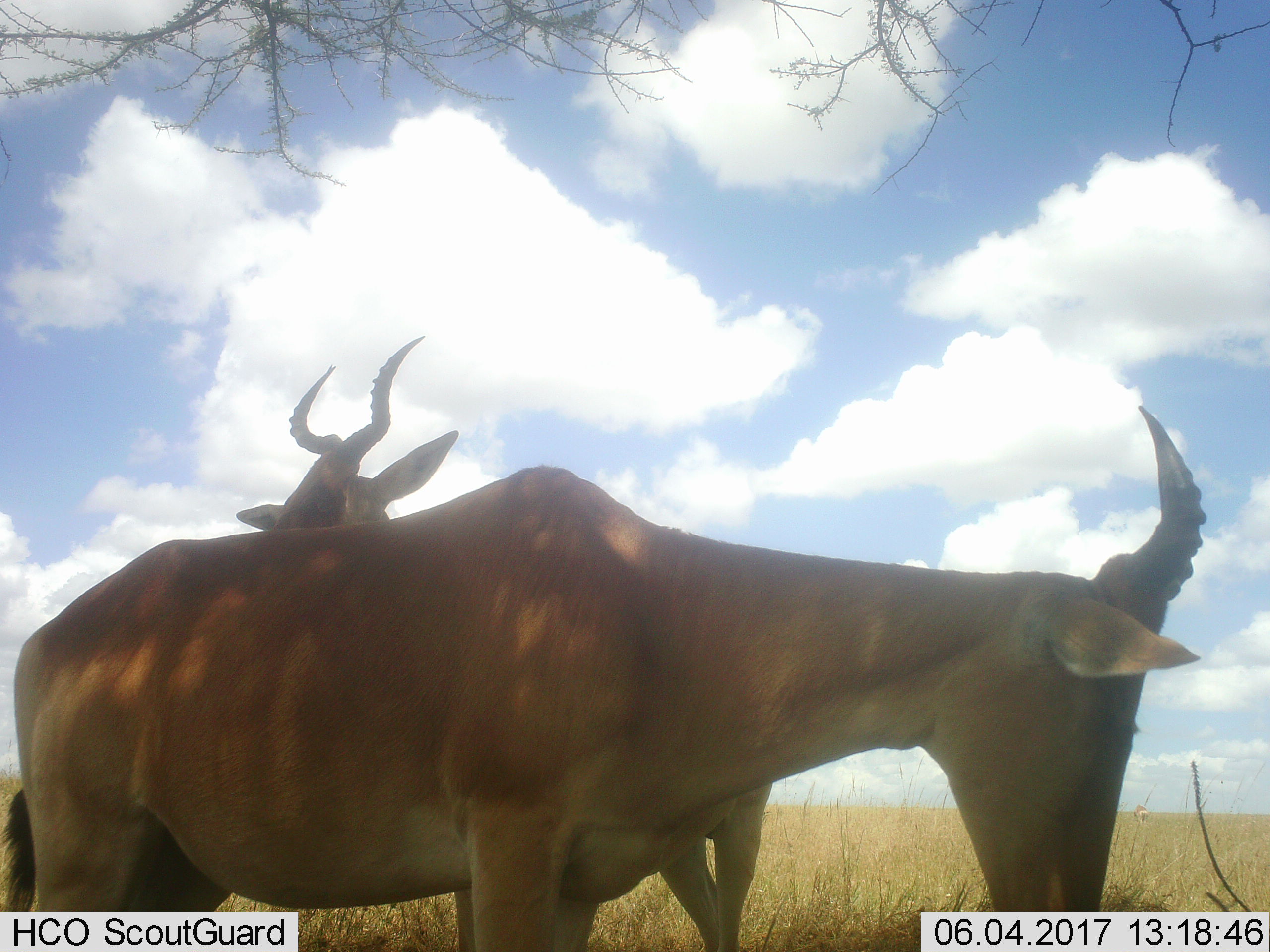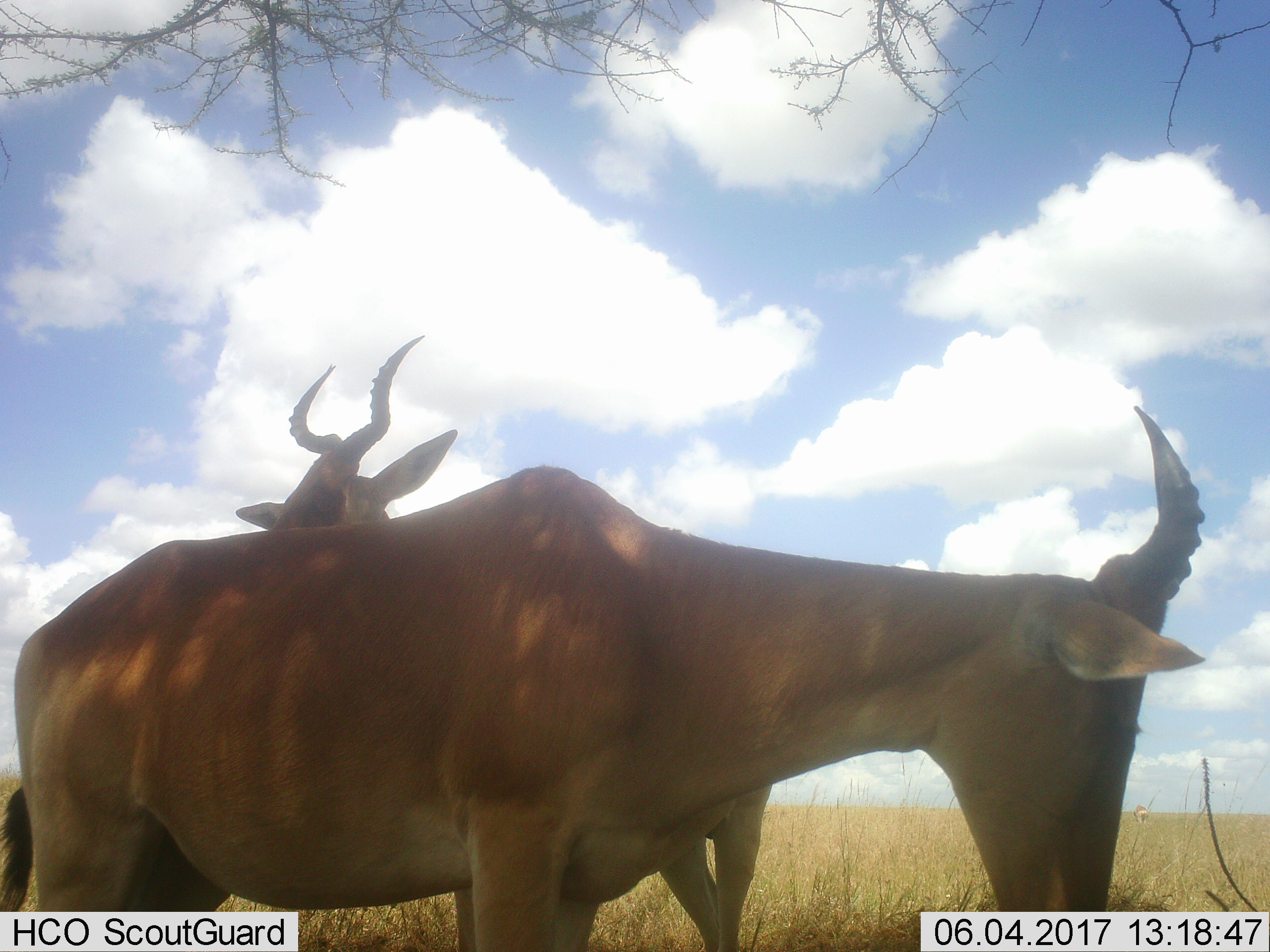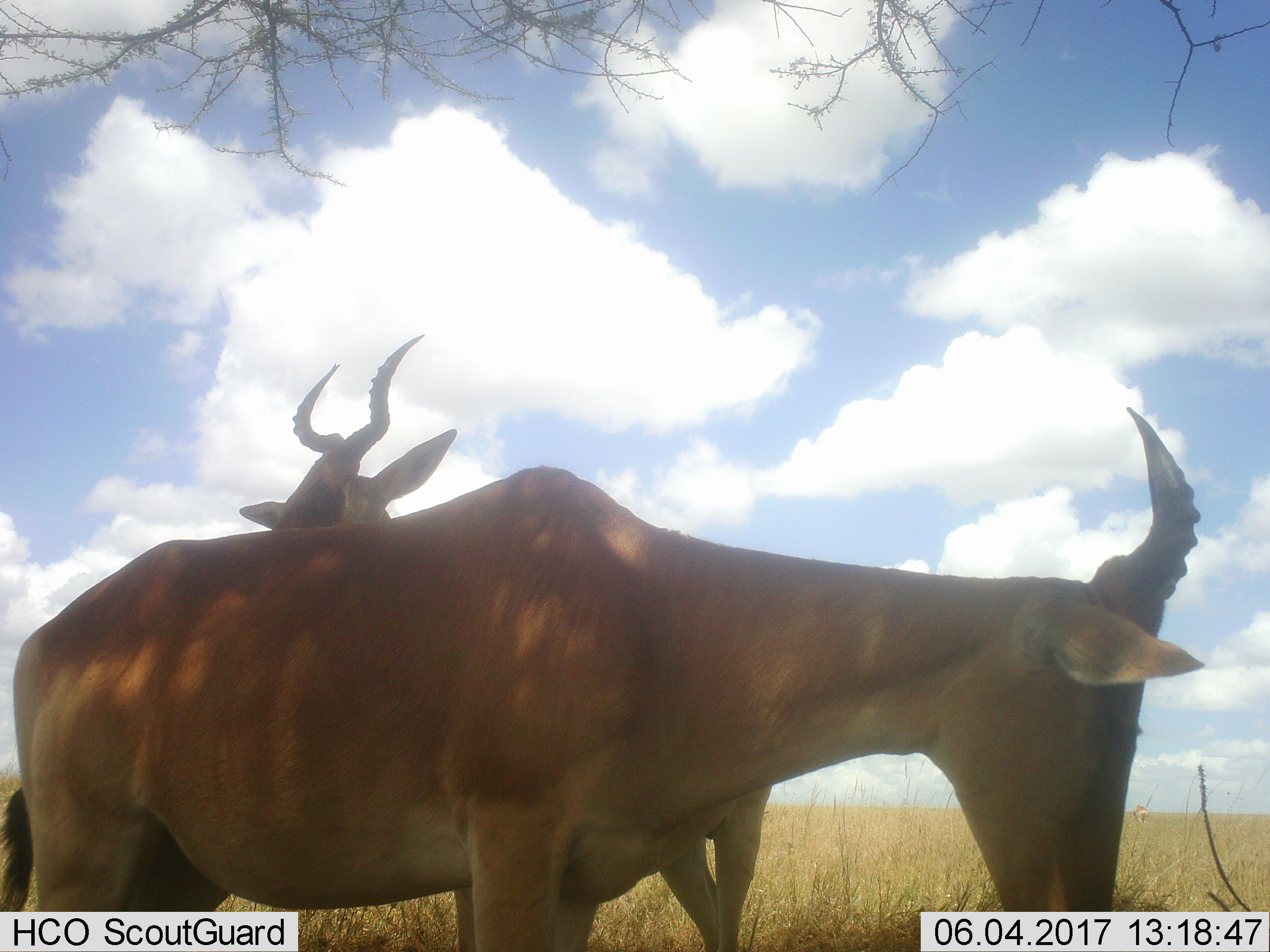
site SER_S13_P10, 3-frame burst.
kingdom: Animalia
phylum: Chordata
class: Mammalia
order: Artiodactyla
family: Bovidae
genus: Alcelaphus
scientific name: Alcelaphus buselaphus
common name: hartebeest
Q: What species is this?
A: Hartebeest (Alcelaphus buselaphus).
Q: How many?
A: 2.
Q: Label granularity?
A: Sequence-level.